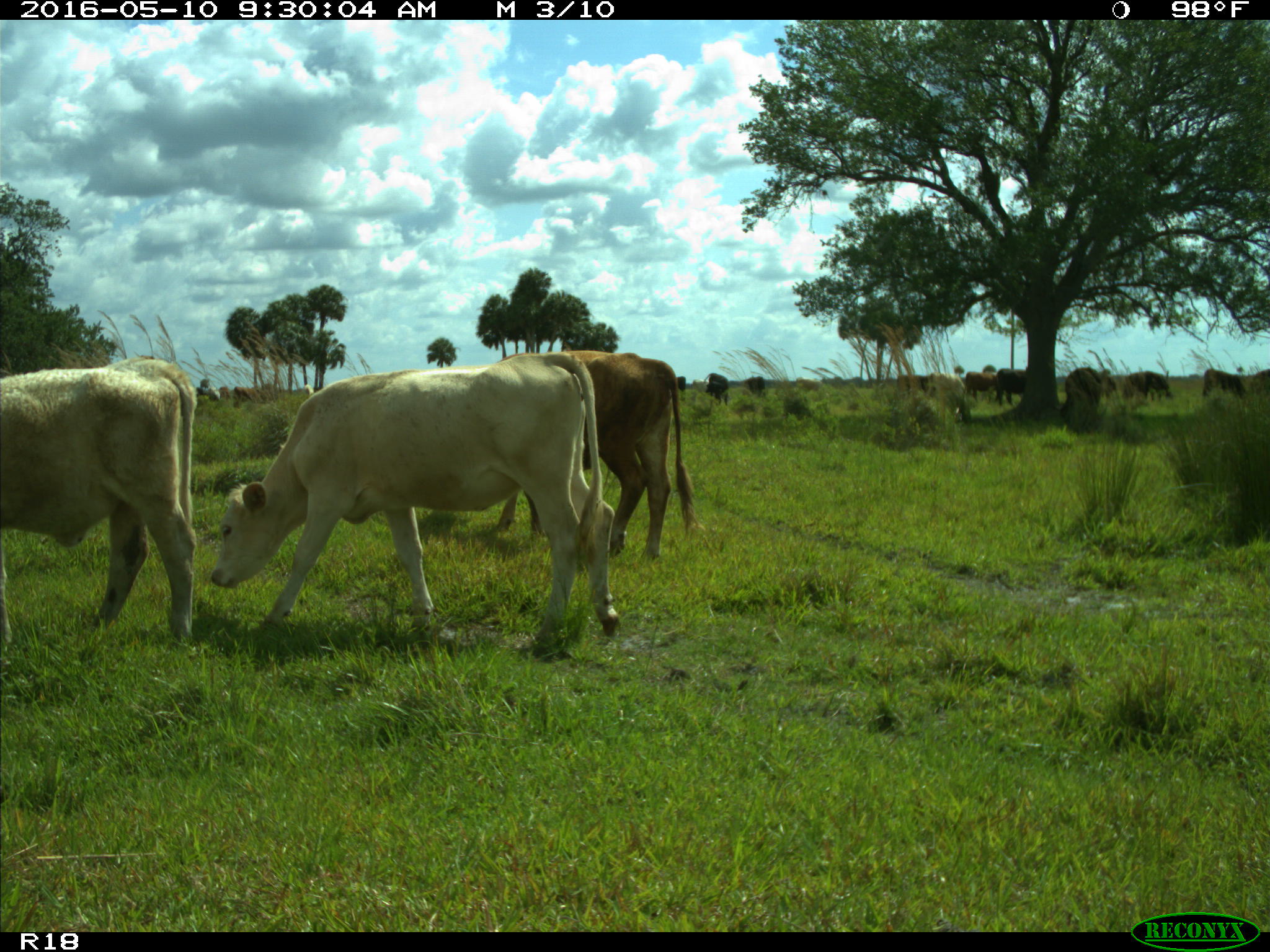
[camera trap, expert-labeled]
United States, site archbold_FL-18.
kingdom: Animalia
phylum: Chordata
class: Mammalia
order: Artiodactyla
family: Bovidae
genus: Bos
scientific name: Bos taurus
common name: domestic cow